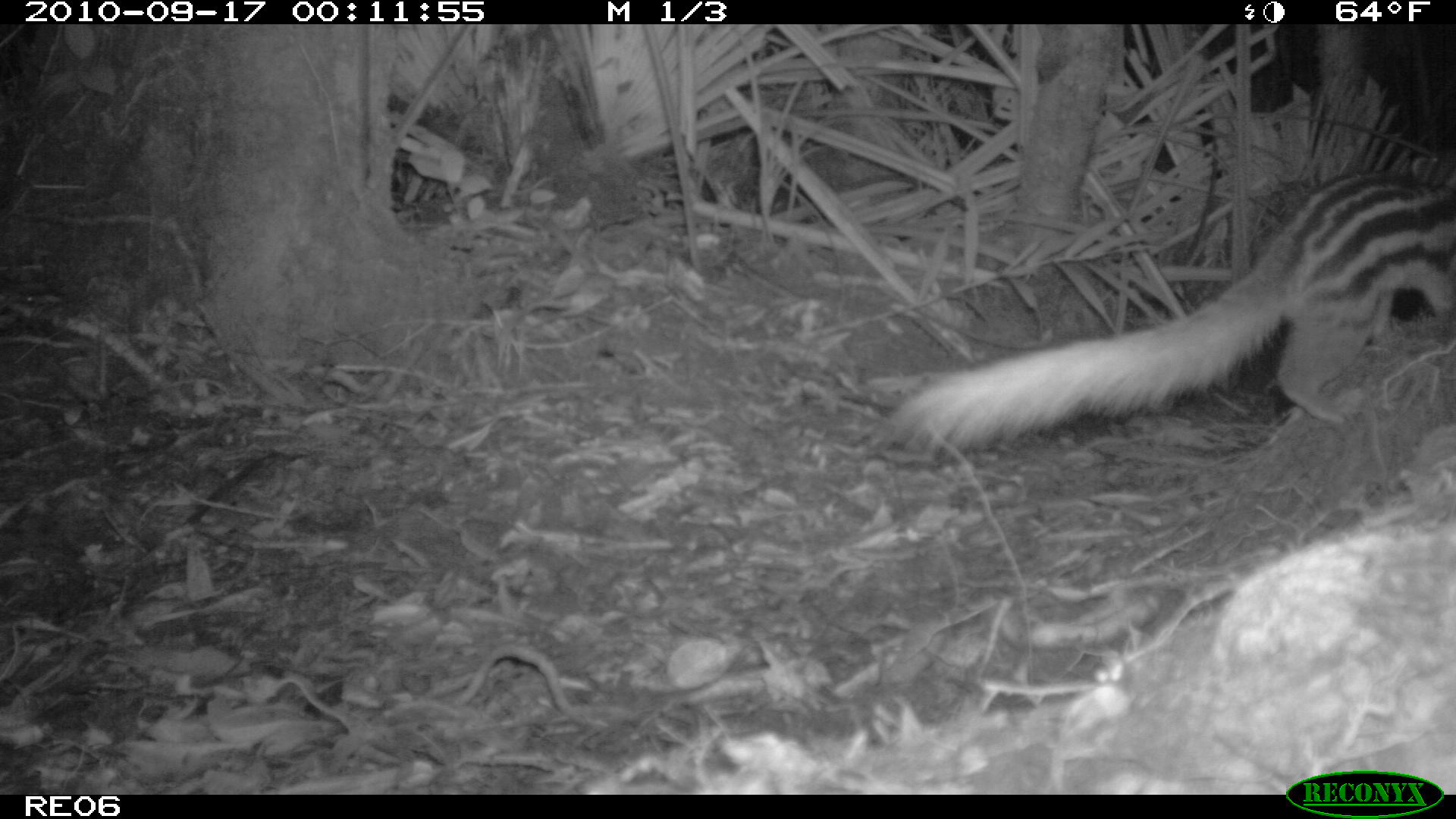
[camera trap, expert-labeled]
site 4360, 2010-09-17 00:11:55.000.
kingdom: Animalia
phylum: Chordata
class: Mammalia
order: Carnivora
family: Eupleridae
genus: Galidictis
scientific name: Galidictis fasciata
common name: broad-striped vontsira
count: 1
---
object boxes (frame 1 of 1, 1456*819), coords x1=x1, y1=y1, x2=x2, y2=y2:
galidictis fasciata: x1=865, y1=167, x2=1456, y2=451